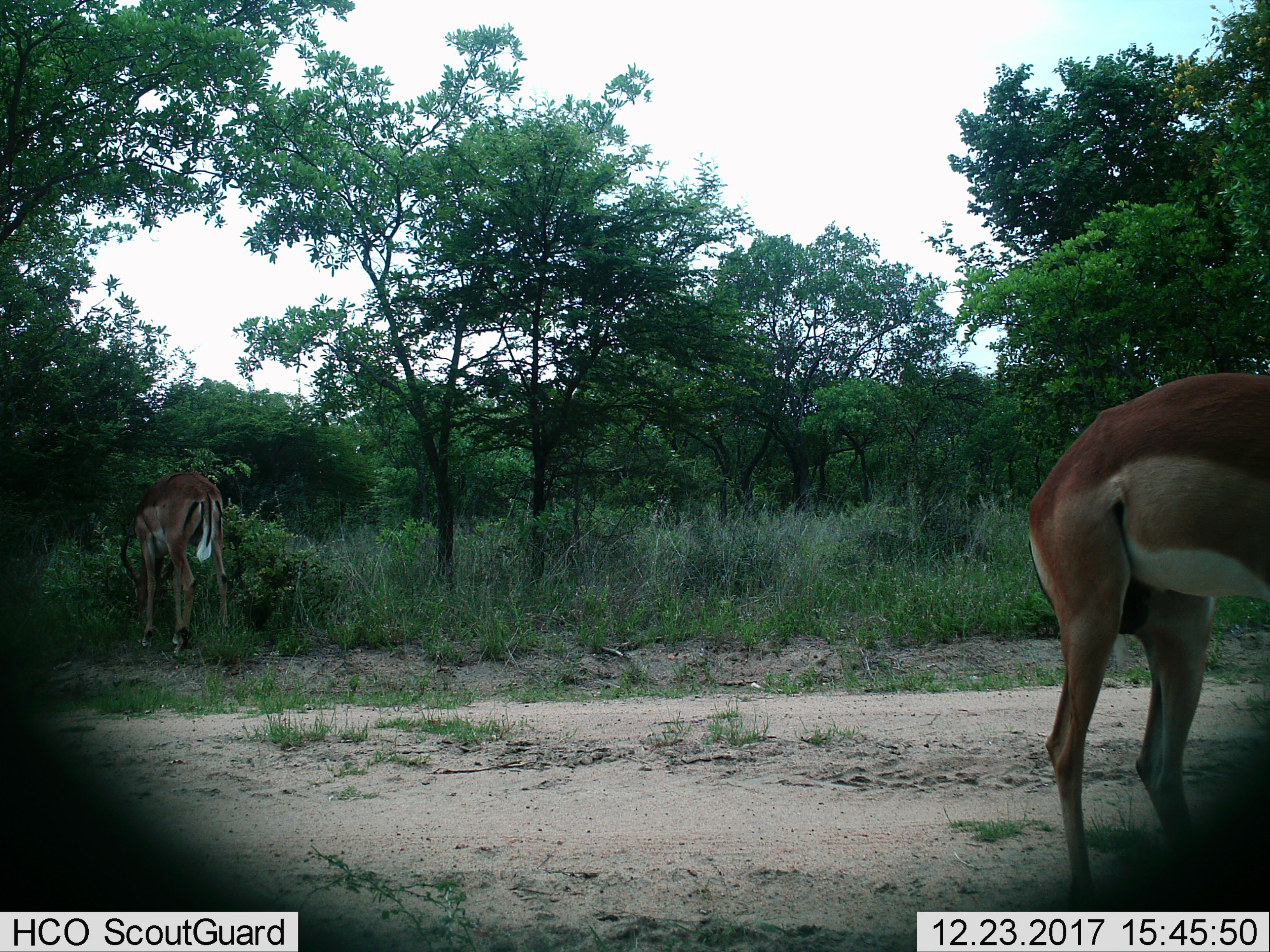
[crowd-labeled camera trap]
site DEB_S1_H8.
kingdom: Animalia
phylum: Chordata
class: Mammalia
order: Artiodactyla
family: Bovidae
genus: Aepyceros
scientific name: Aepyceros melampus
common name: impala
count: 2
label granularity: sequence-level